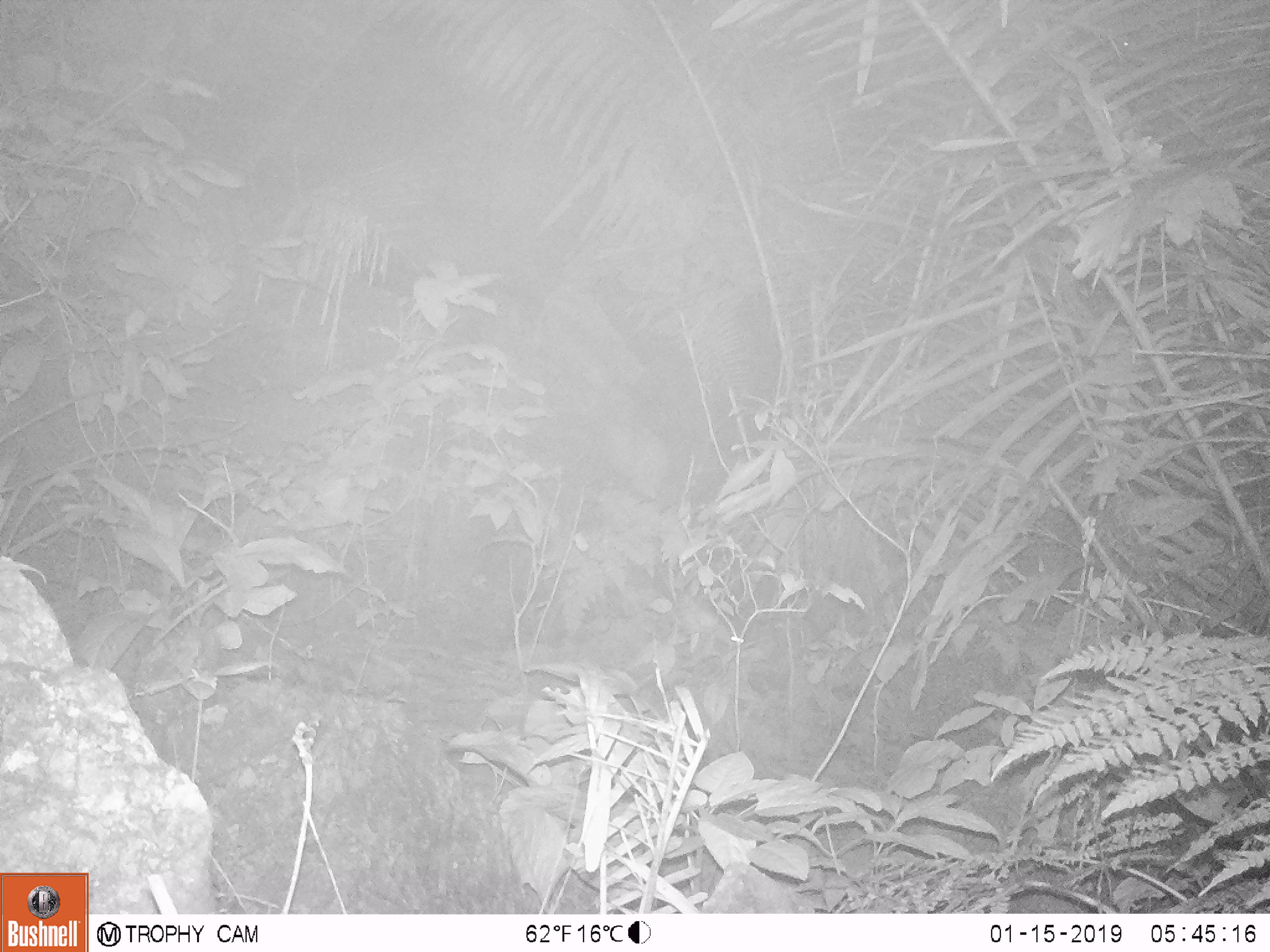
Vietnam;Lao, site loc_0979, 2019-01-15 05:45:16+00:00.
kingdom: Animalia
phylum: Chordata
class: Mammalia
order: Rodentia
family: Muridae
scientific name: Muridae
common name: old-world mice and rats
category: unidentified murid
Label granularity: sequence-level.